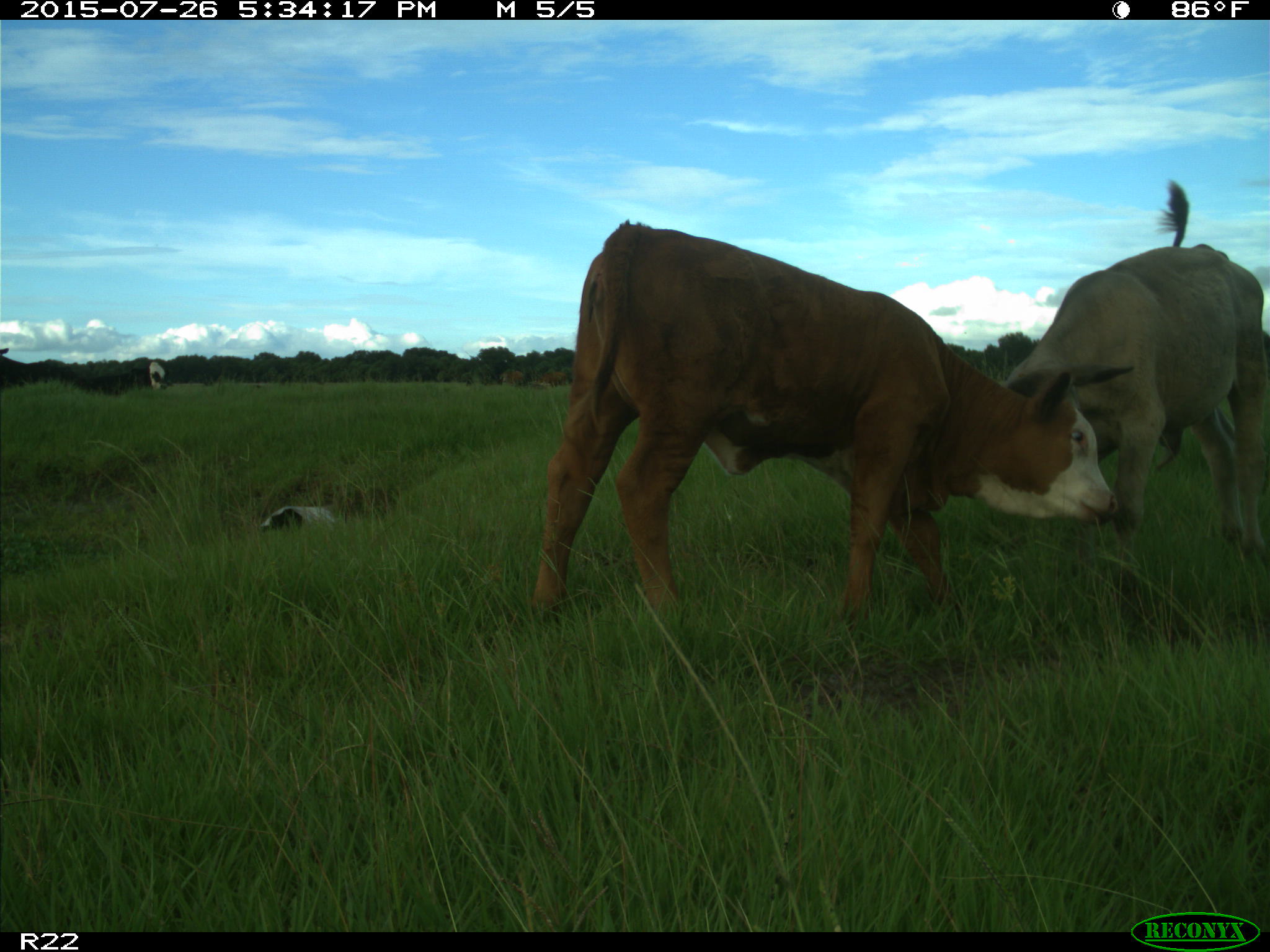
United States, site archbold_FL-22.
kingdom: Animalia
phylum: Chordata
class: Mammalia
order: Artiodactyla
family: Bovidae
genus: Bos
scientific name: Bos taurus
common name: domestic cow